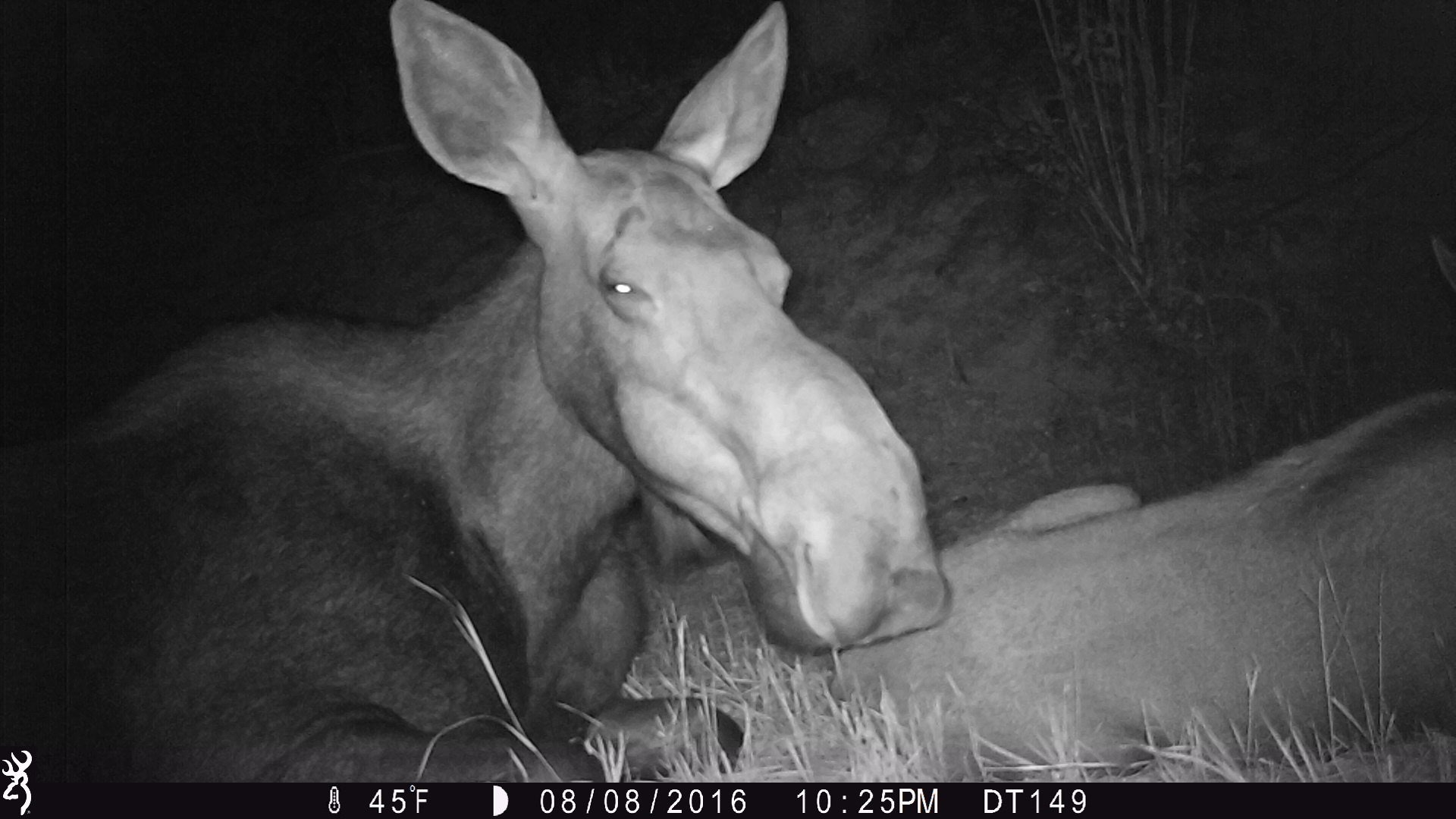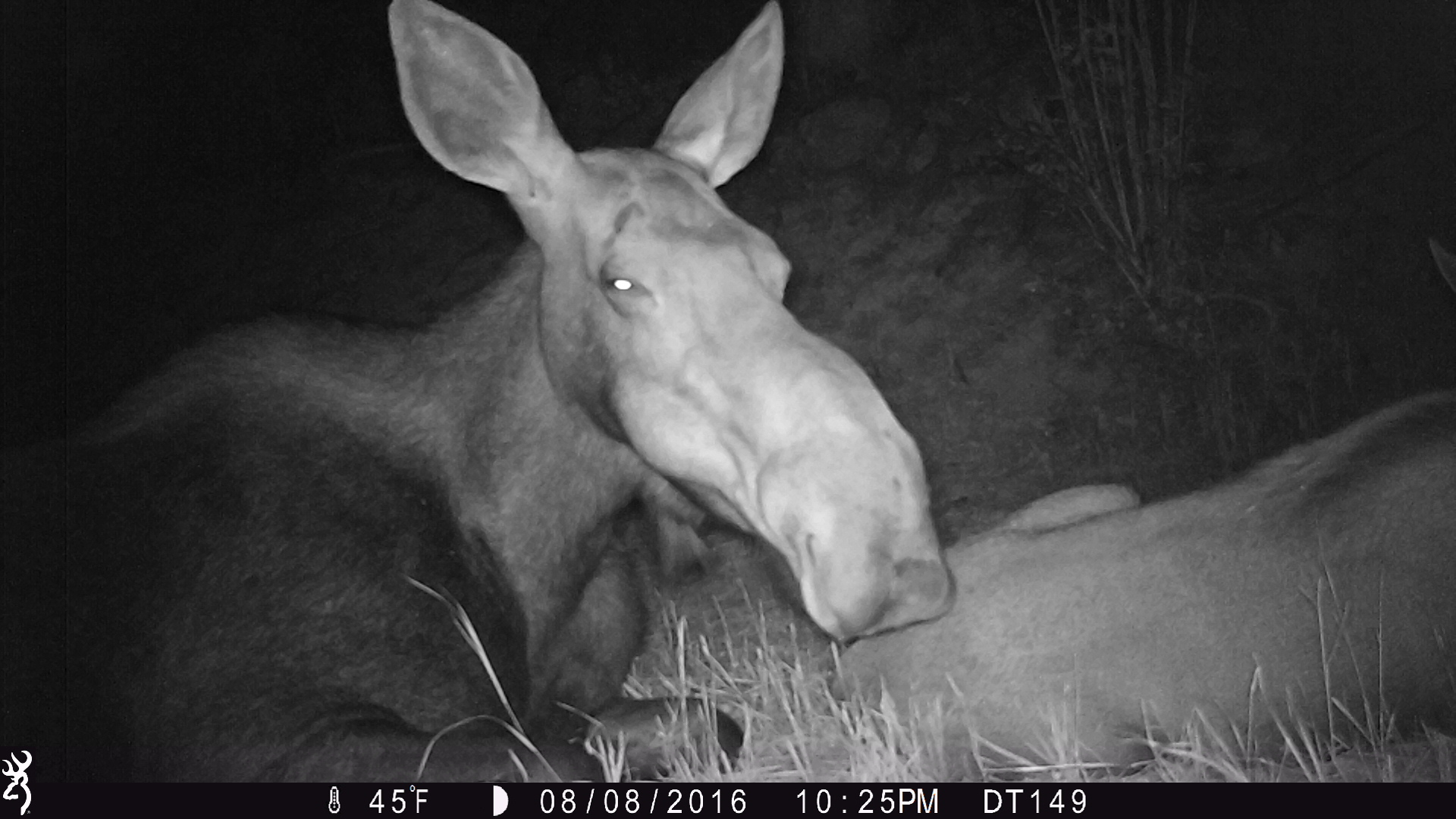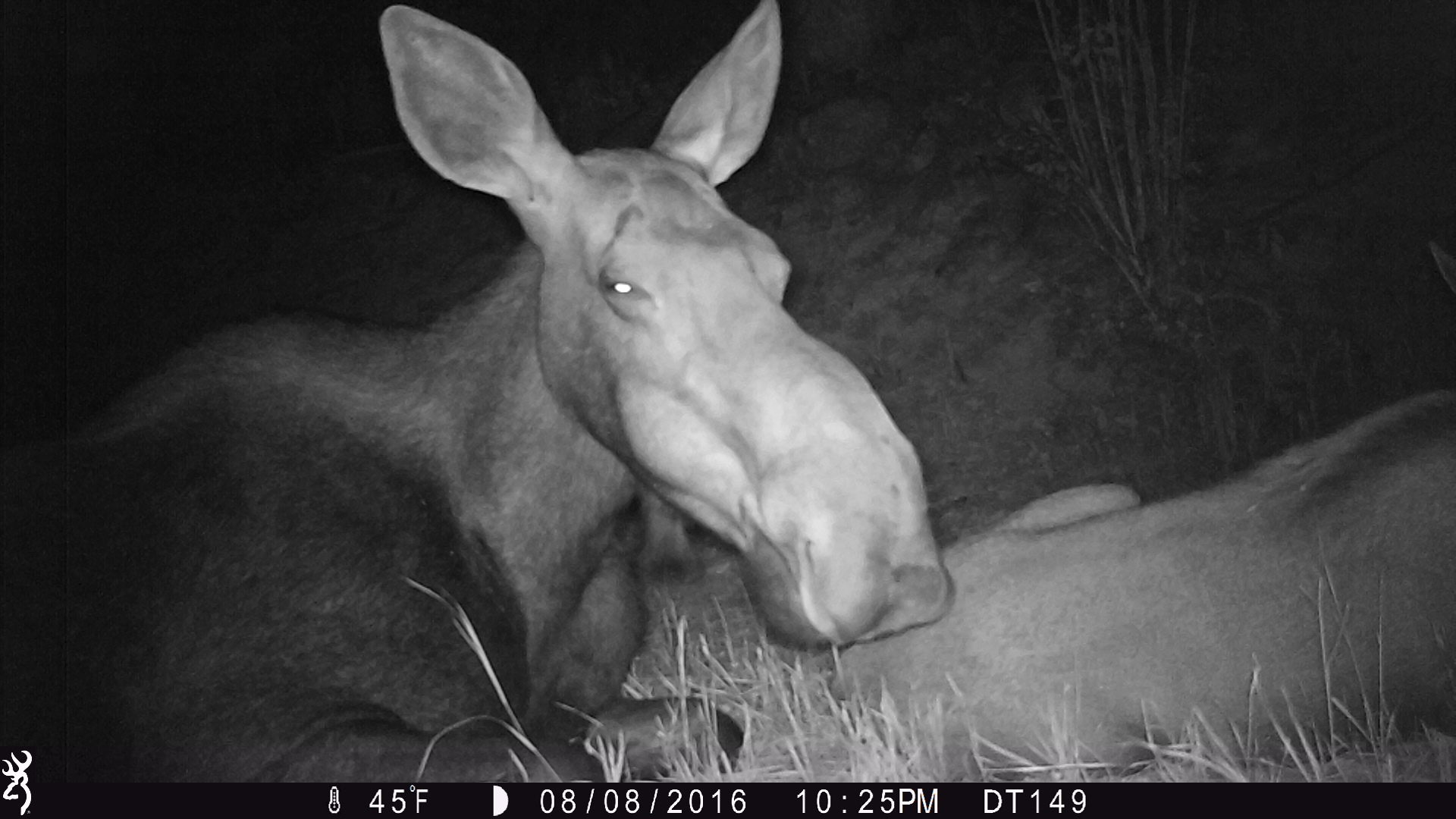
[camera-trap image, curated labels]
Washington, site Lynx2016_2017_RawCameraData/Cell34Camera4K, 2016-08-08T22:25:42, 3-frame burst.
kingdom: Animalia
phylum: Chordata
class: Mammalia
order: Artiodactyla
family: Cervidae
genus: Alces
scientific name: Alces alces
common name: moose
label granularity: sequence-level